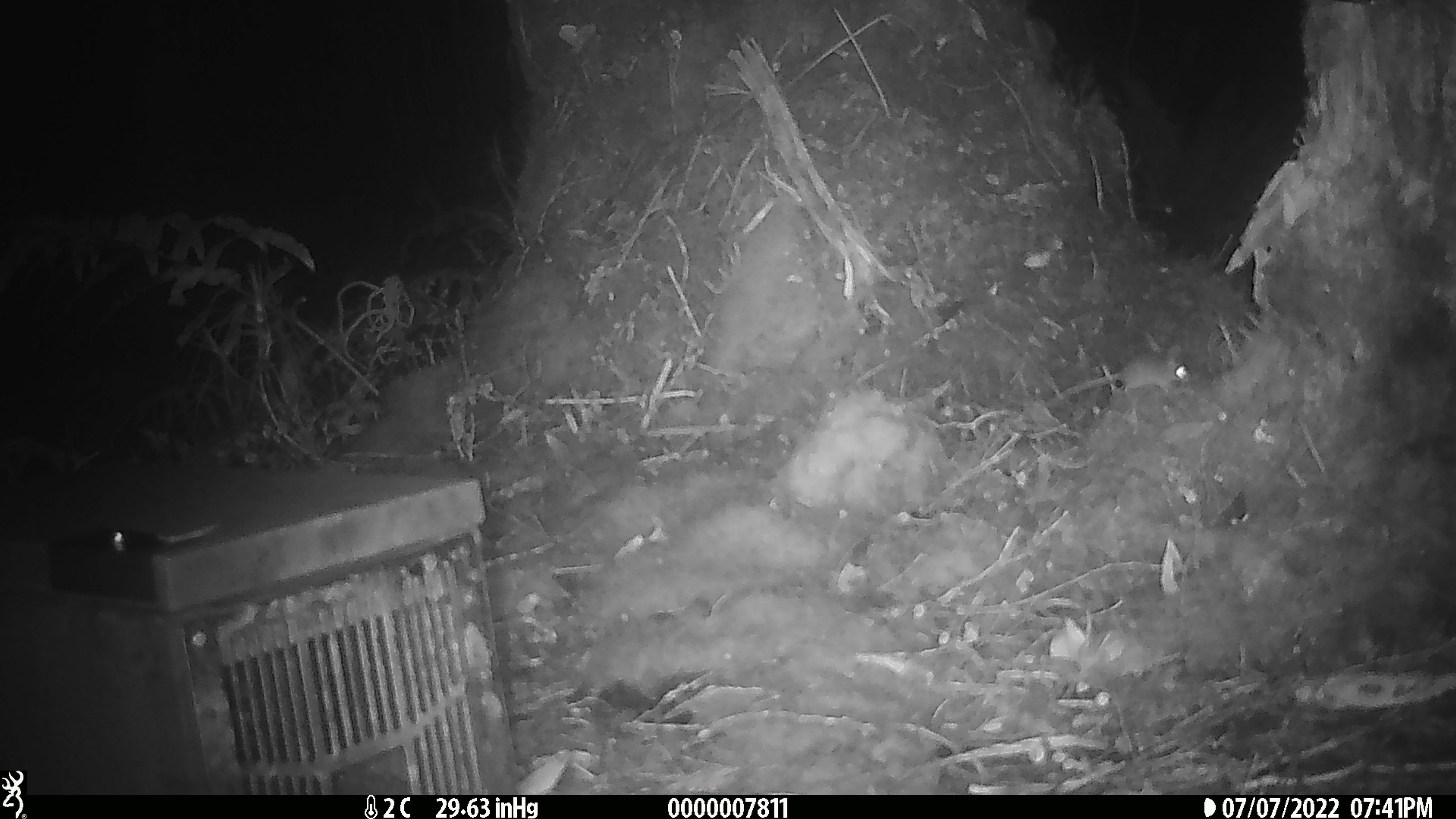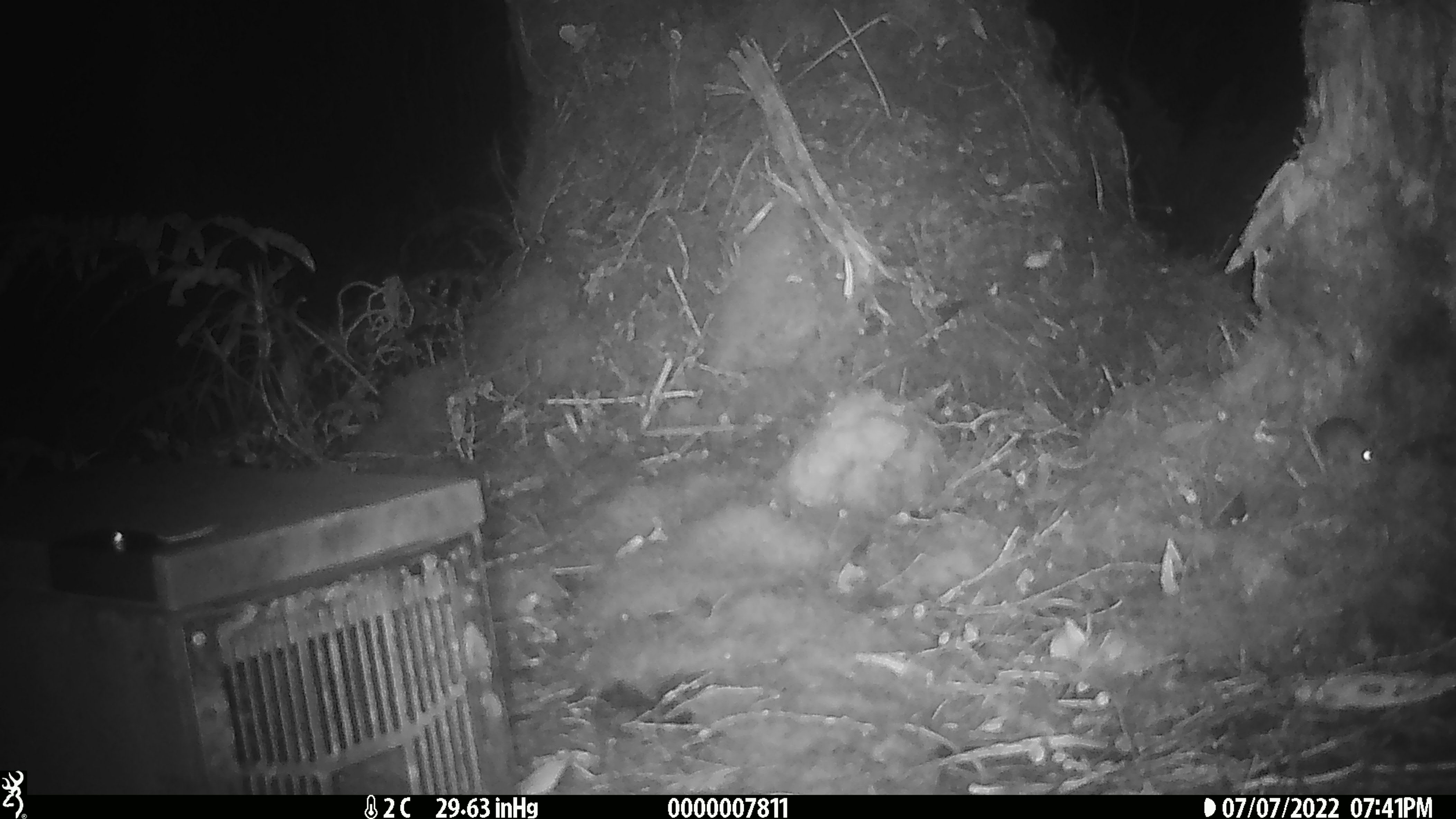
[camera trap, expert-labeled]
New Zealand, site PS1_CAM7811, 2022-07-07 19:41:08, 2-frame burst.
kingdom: Animalia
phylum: Chordata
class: Mammalia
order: Rodentia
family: Muridae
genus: Mus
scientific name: Mus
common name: mouse